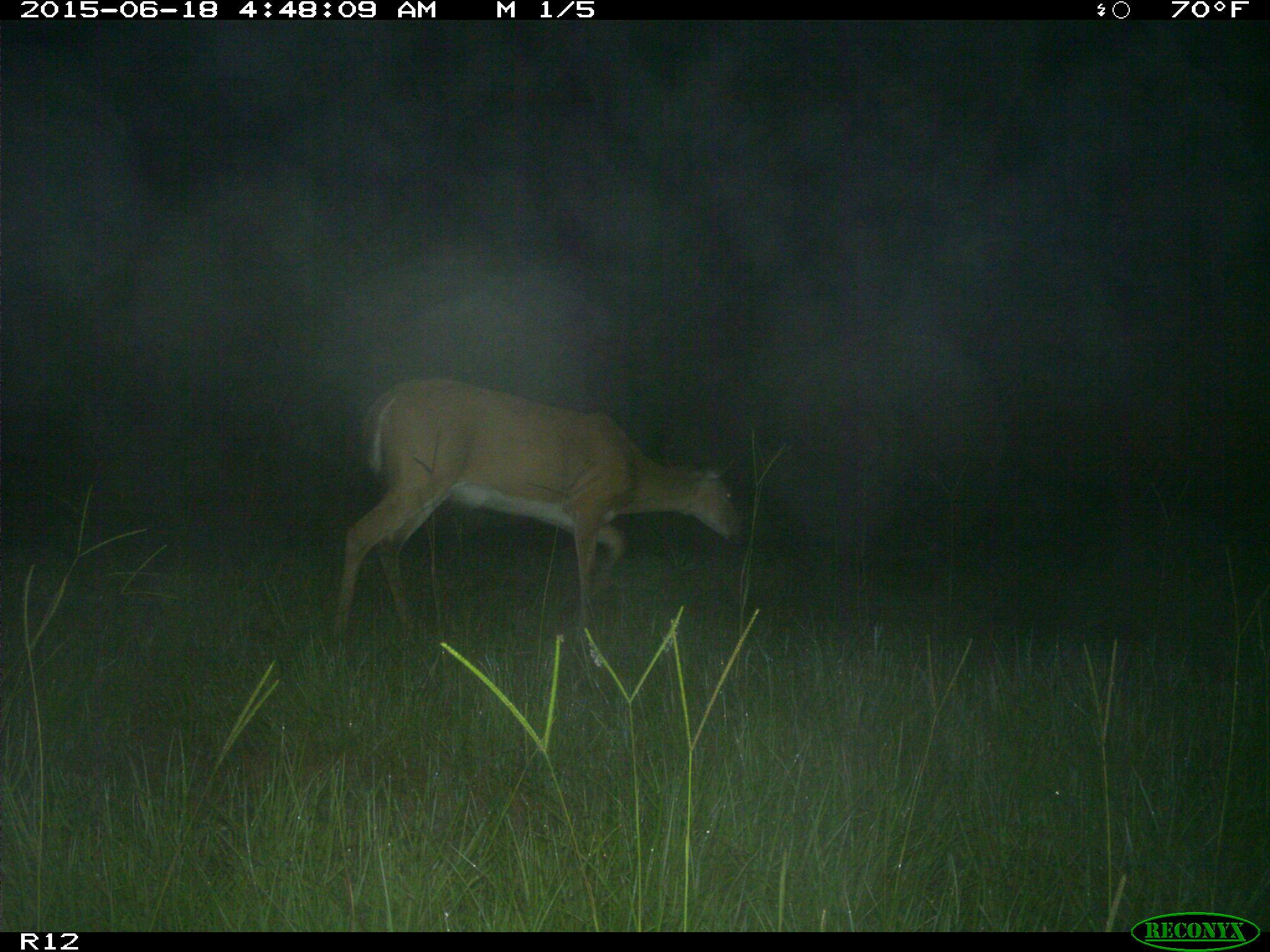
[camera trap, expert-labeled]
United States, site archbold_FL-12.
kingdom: Animalia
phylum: Chordata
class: Mammalia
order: Artiodactyla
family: Cervidae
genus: Odocoileus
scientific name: Odocoileus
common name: deer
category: unidentified deer